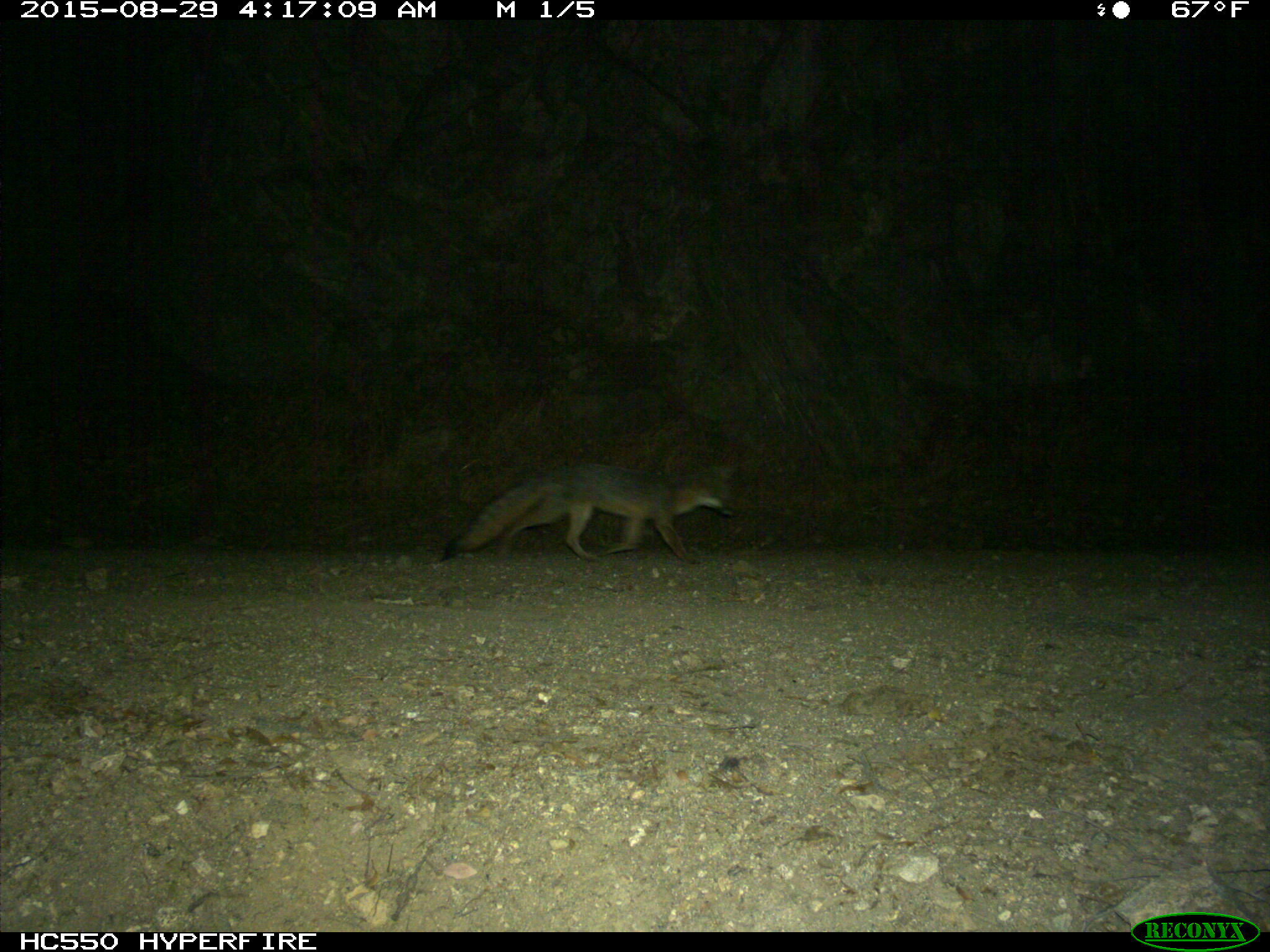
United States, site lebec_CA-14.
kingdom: Animalia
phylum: Chordata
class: Mammalia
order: Carnivora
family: Canidae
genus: Urocyon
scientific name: Urocyon cinereoargenteus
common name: gray fox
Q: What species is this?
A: Urocyon cinereoargenteus (gray fox).